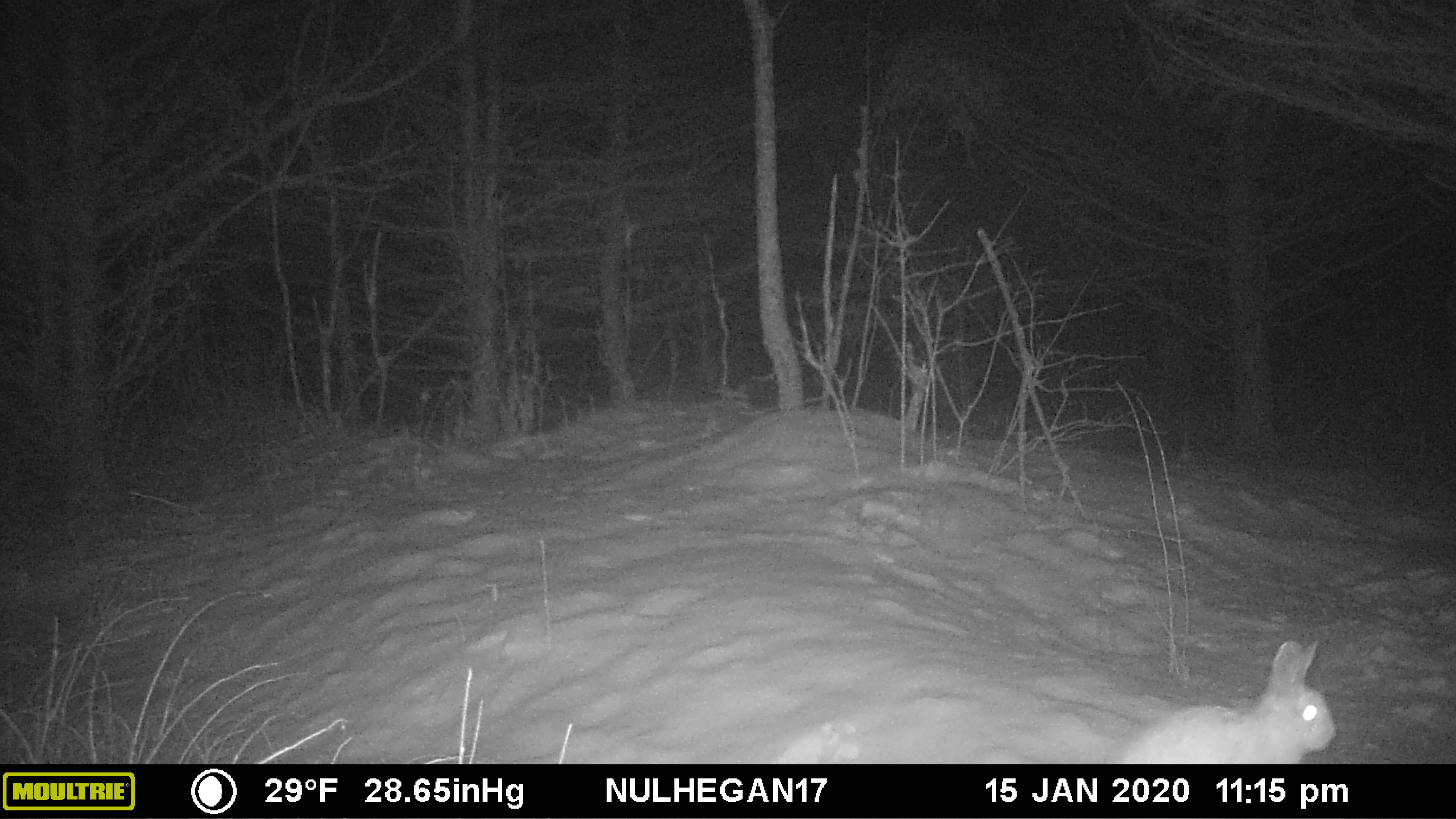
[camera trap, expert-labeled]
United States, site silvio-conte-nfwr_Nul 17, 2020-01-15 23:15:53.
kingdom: Animalia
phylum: Chordata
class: Mammalia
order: Lagomorpha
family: Leporidae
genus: Lepus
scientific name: Lepus americanus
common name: snowshoe hare